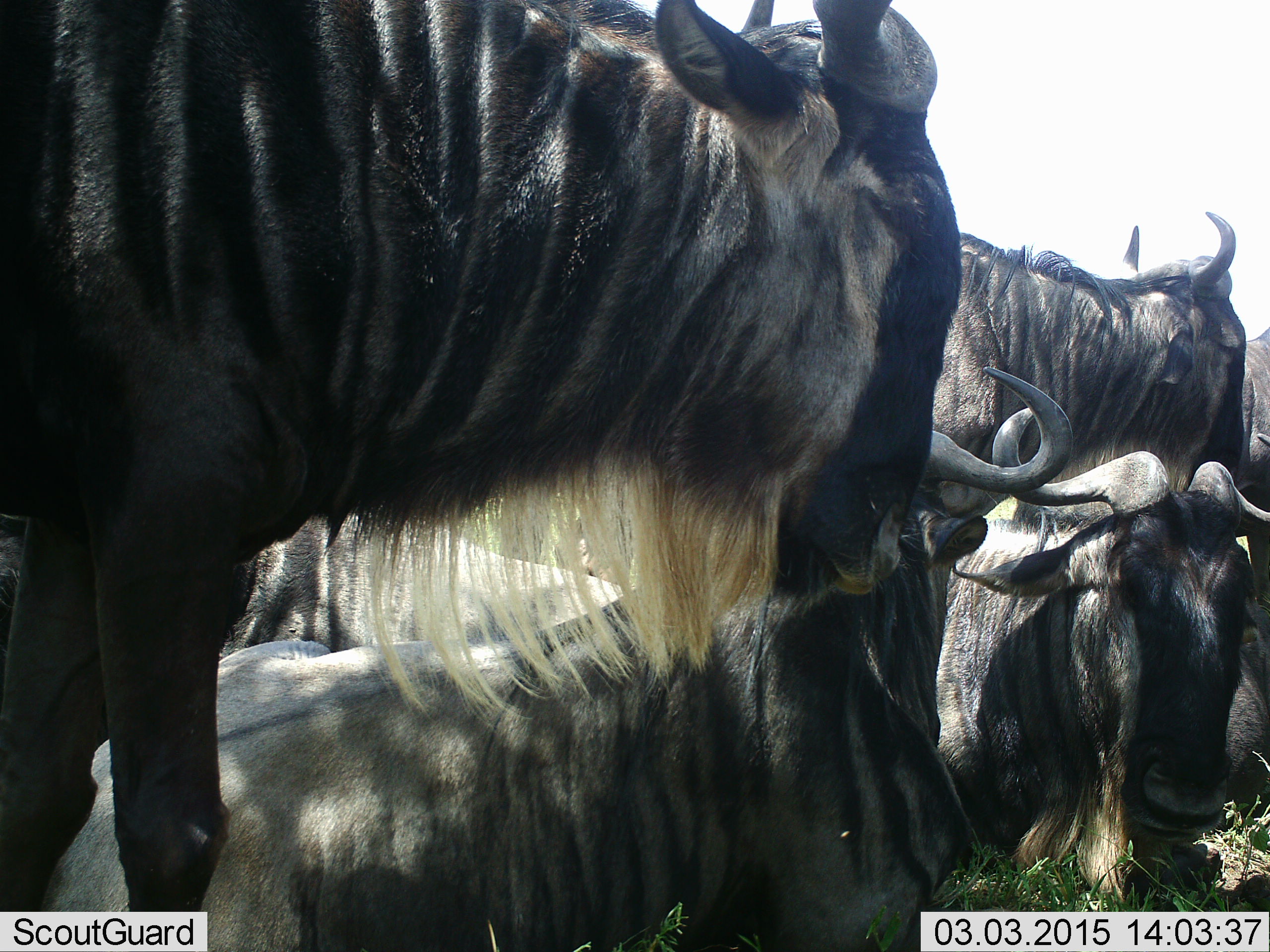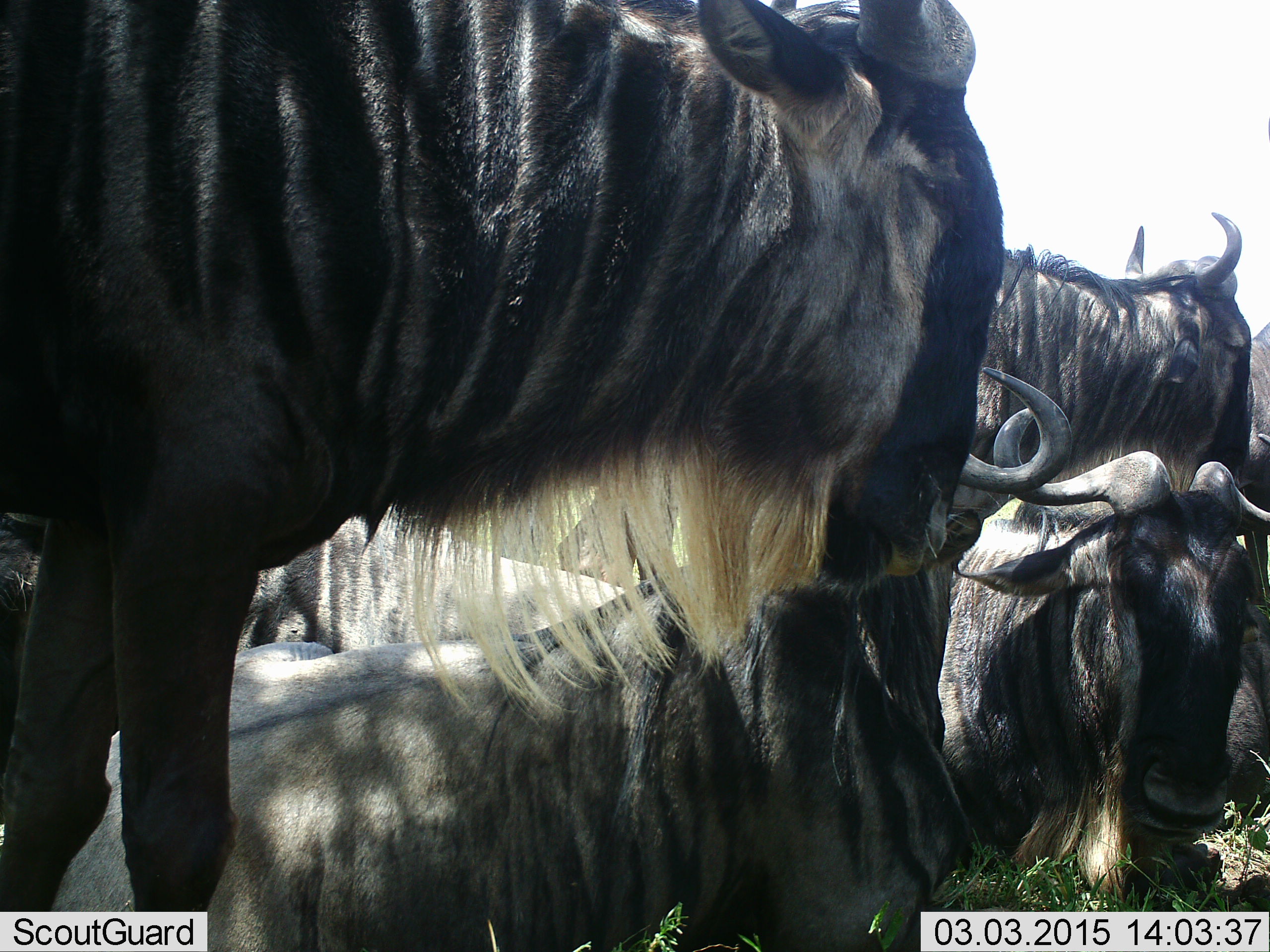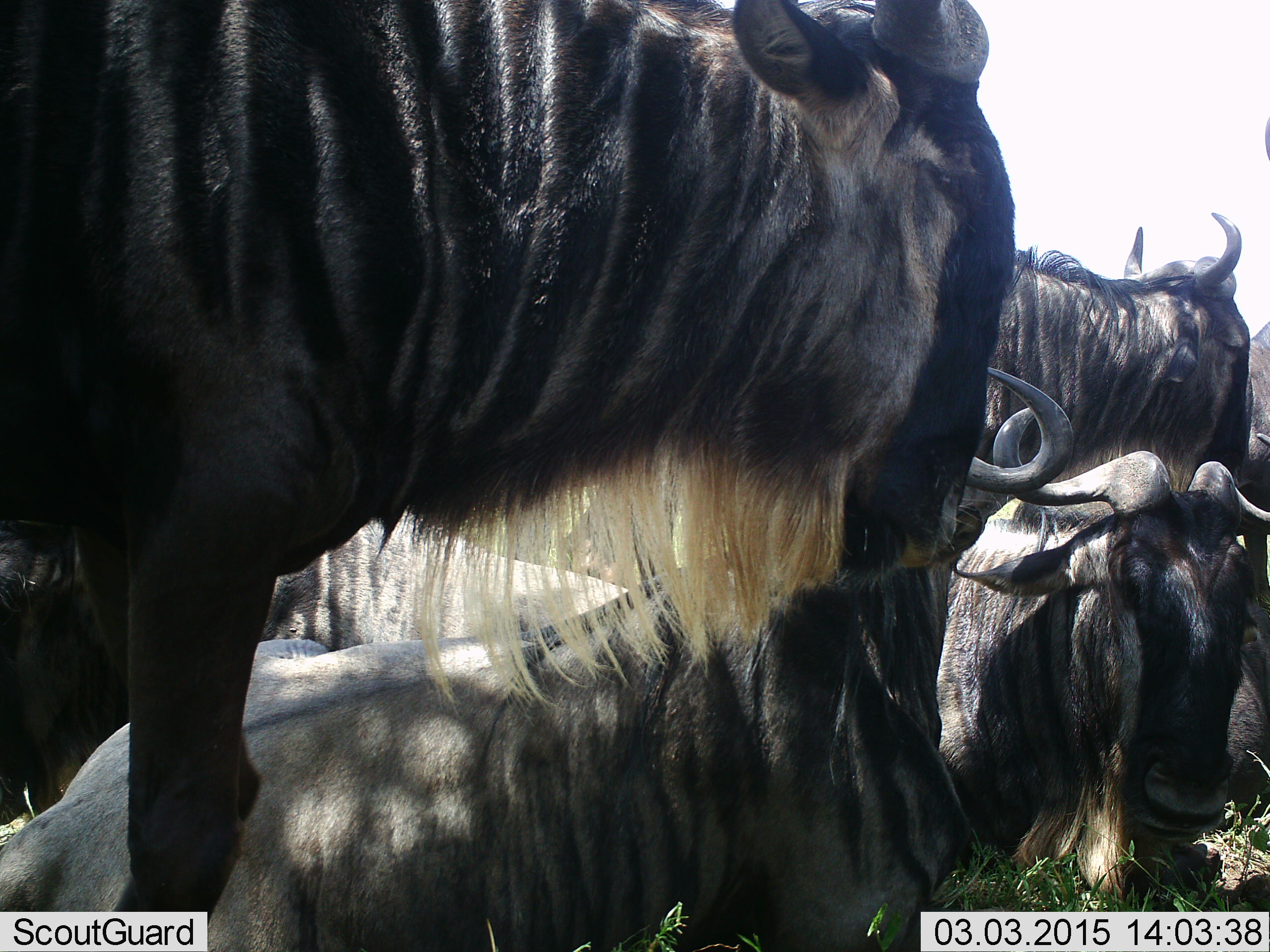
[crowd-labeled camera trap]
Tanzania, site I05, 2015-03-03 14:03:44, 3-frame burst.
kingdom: Animalia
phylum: Chordata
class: Mammalia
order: Artiodactyla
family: Bovidae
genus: Connochaetes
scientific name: Connochaetes taurinus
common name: blue wildebeest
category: wildebeest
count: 5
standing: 80%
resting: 100%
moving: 10%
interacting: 0%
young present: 10%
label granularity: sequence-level